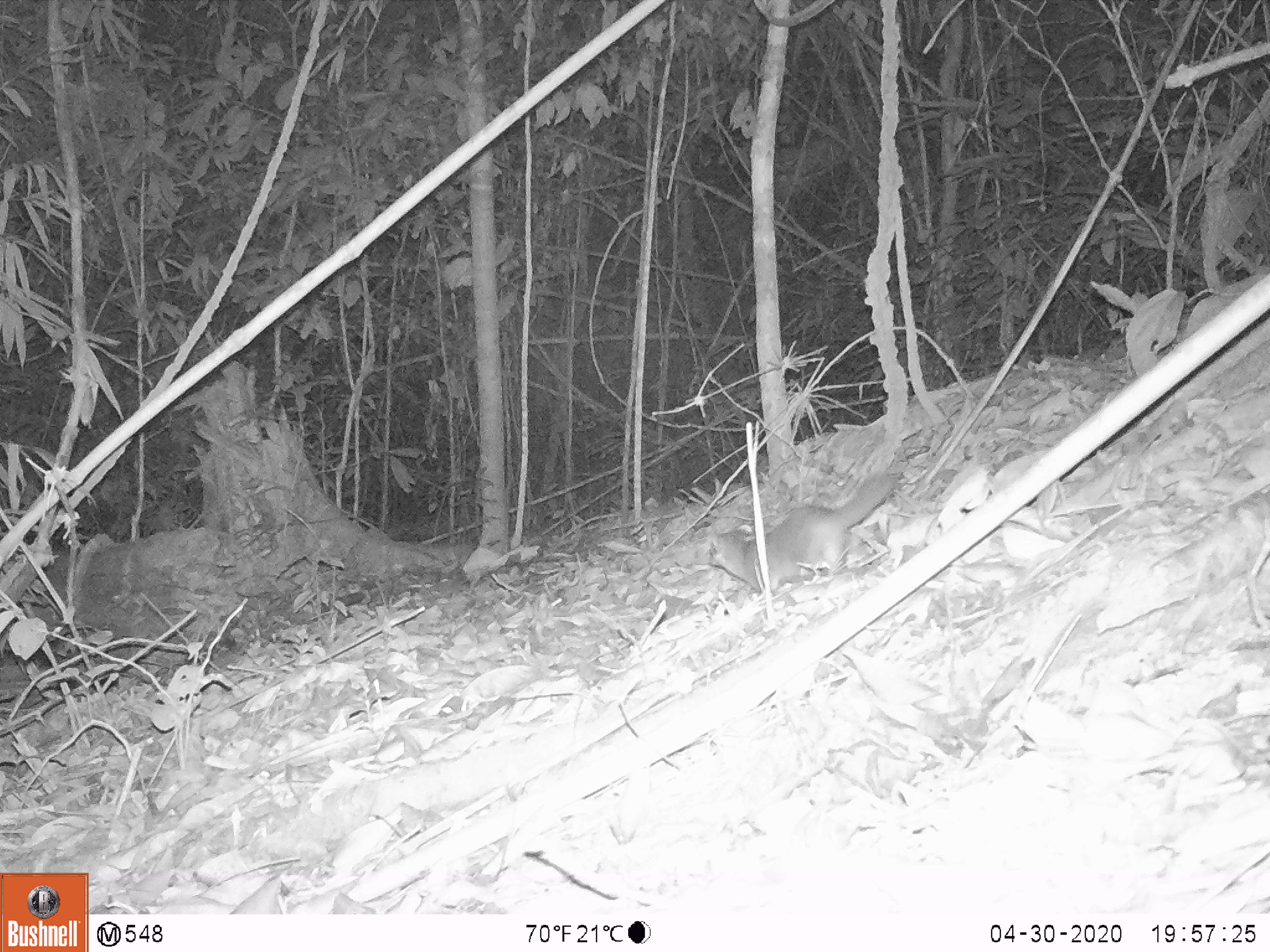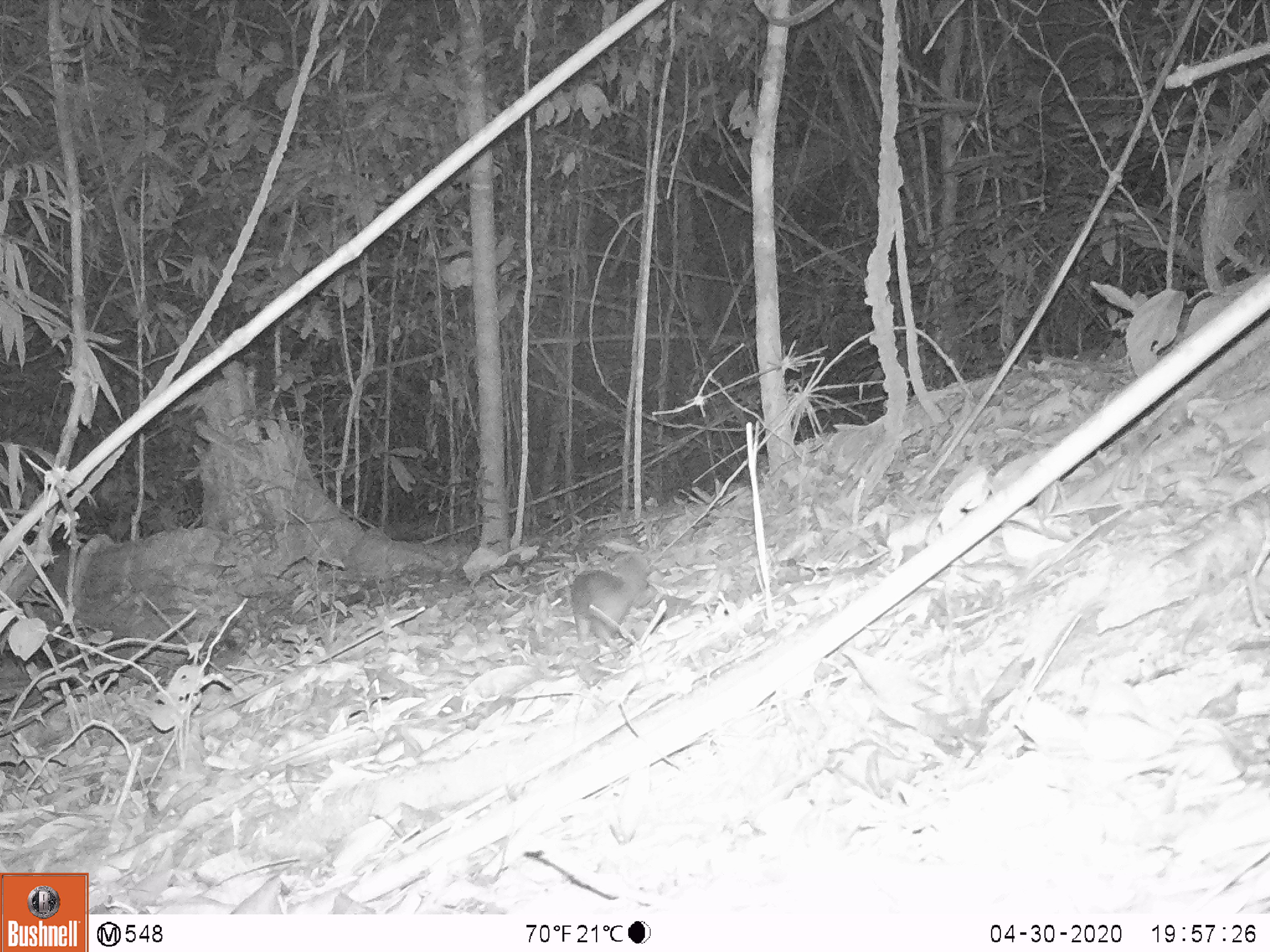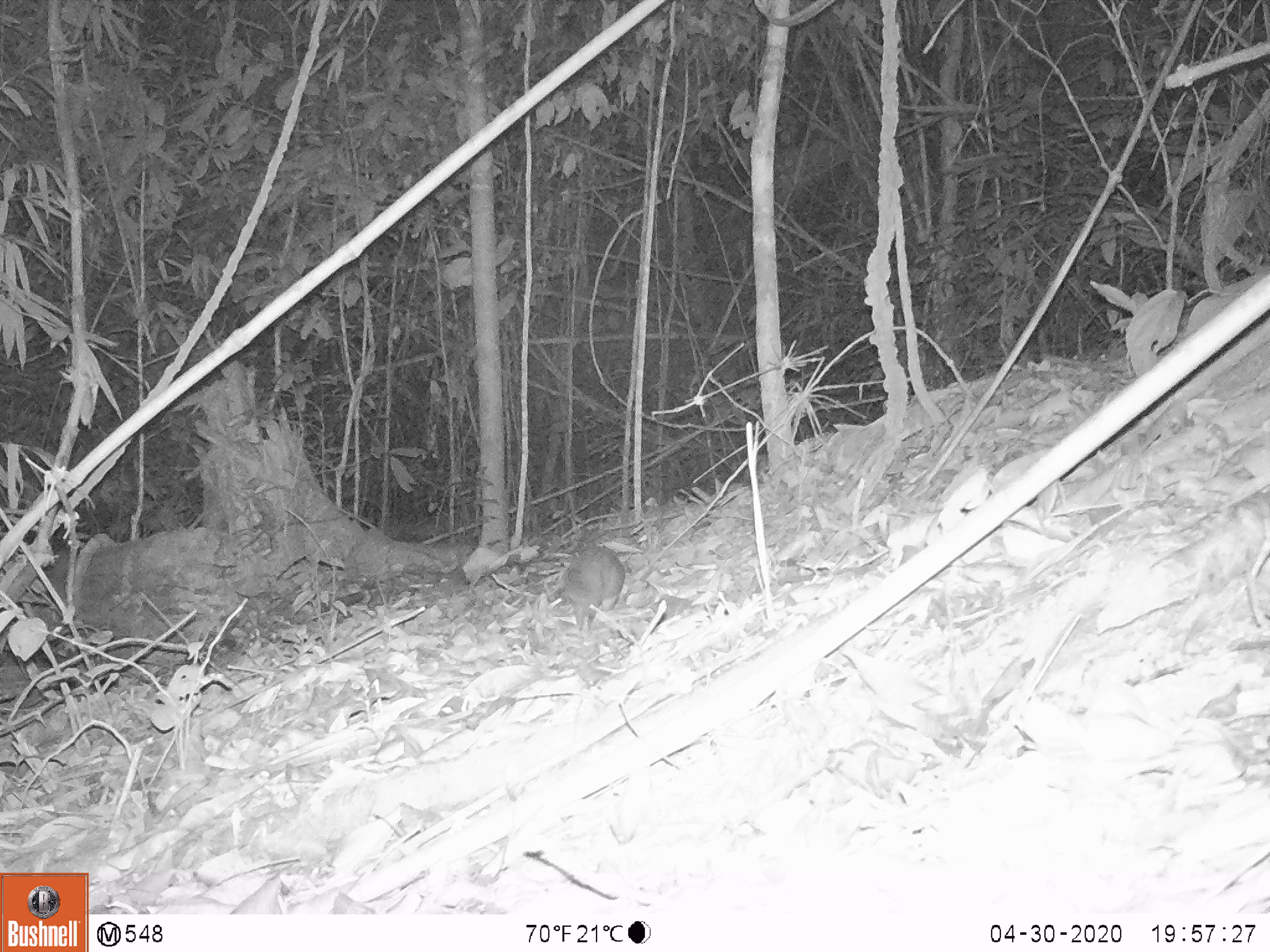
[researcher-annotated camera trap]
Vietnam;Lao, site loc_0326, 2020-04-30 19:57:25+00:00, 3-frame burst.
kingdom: Animalia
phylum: Chordata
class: Mammalia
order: Carnivora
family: Mustelidae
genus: Melogale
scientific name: Melogale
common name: ferret badger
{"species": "ferret badger (Melogale)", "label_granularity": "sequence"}